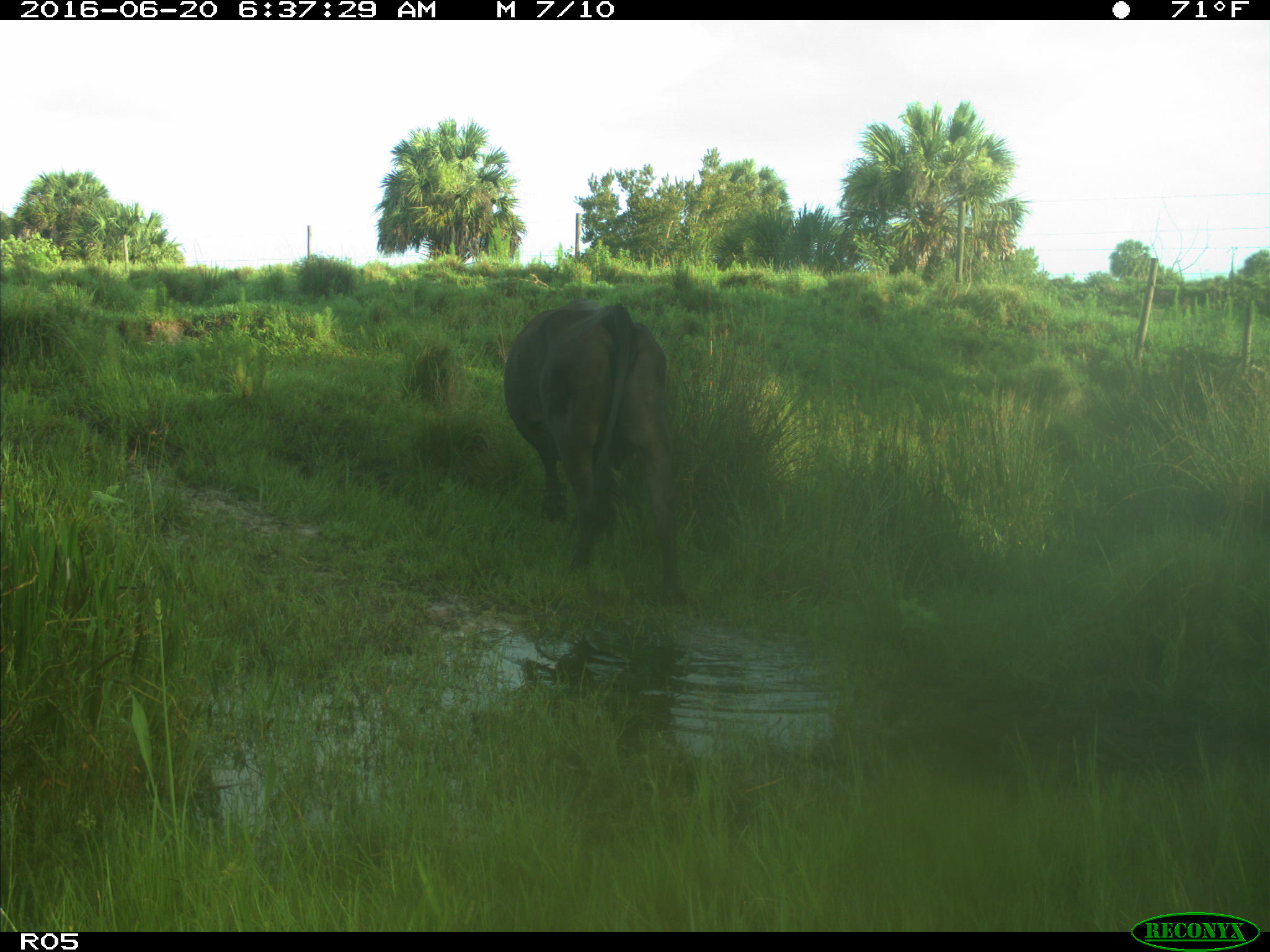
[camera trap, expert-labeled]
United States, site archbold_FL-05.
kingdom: Animalia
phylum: Chordata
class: Mammalia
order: Artiodactyla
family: Bovidae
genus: Bos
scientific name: Bos taurus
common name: domestic cow